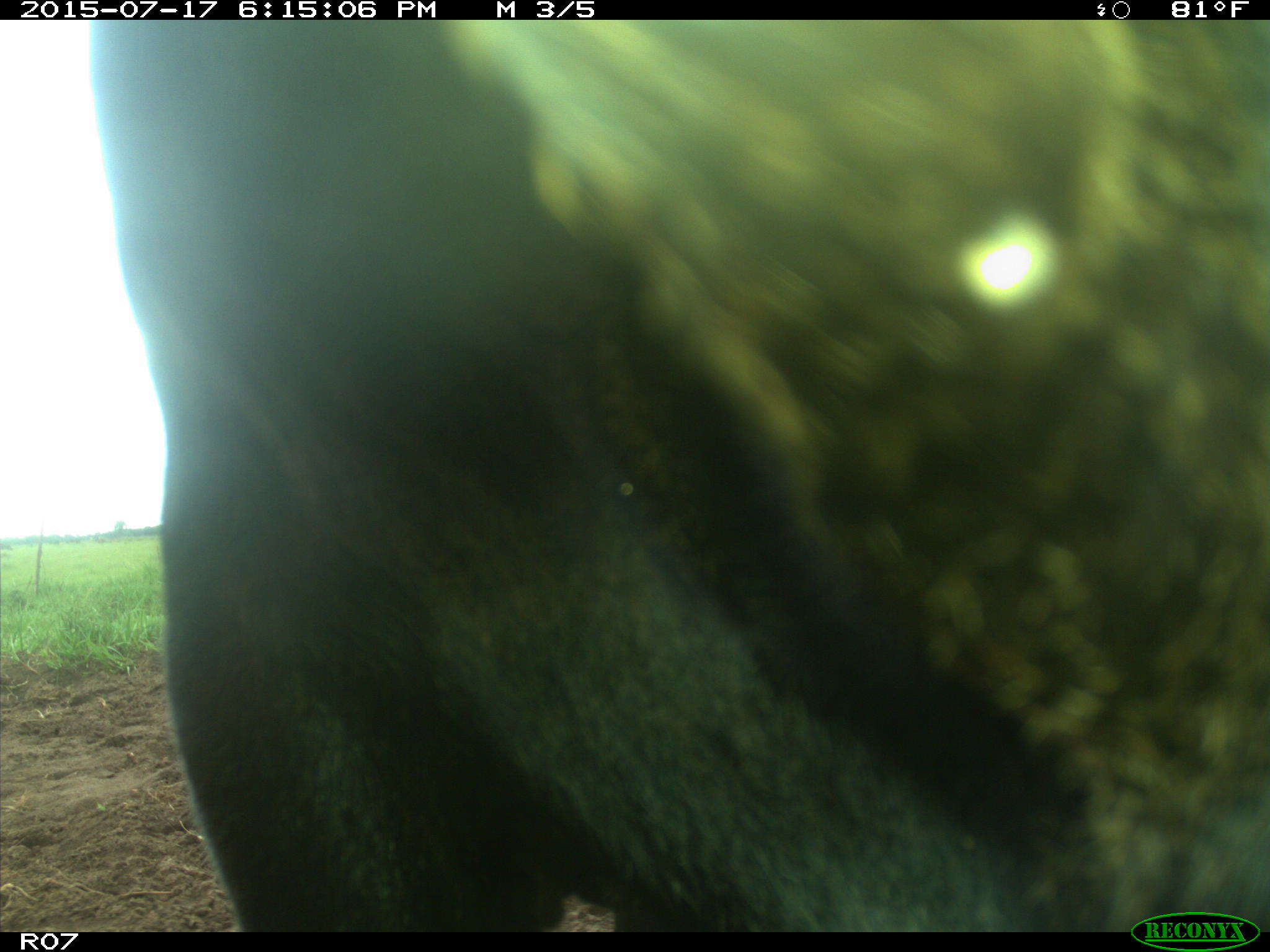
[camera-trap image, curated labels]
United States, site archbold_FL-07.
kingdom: Animalia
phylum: Chordata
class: Mammalia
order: Artiodactyla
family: Bovidae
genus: Bos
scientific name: Bos taurus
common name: domestic cow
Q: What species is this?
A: Bos taurus (domestic cow).